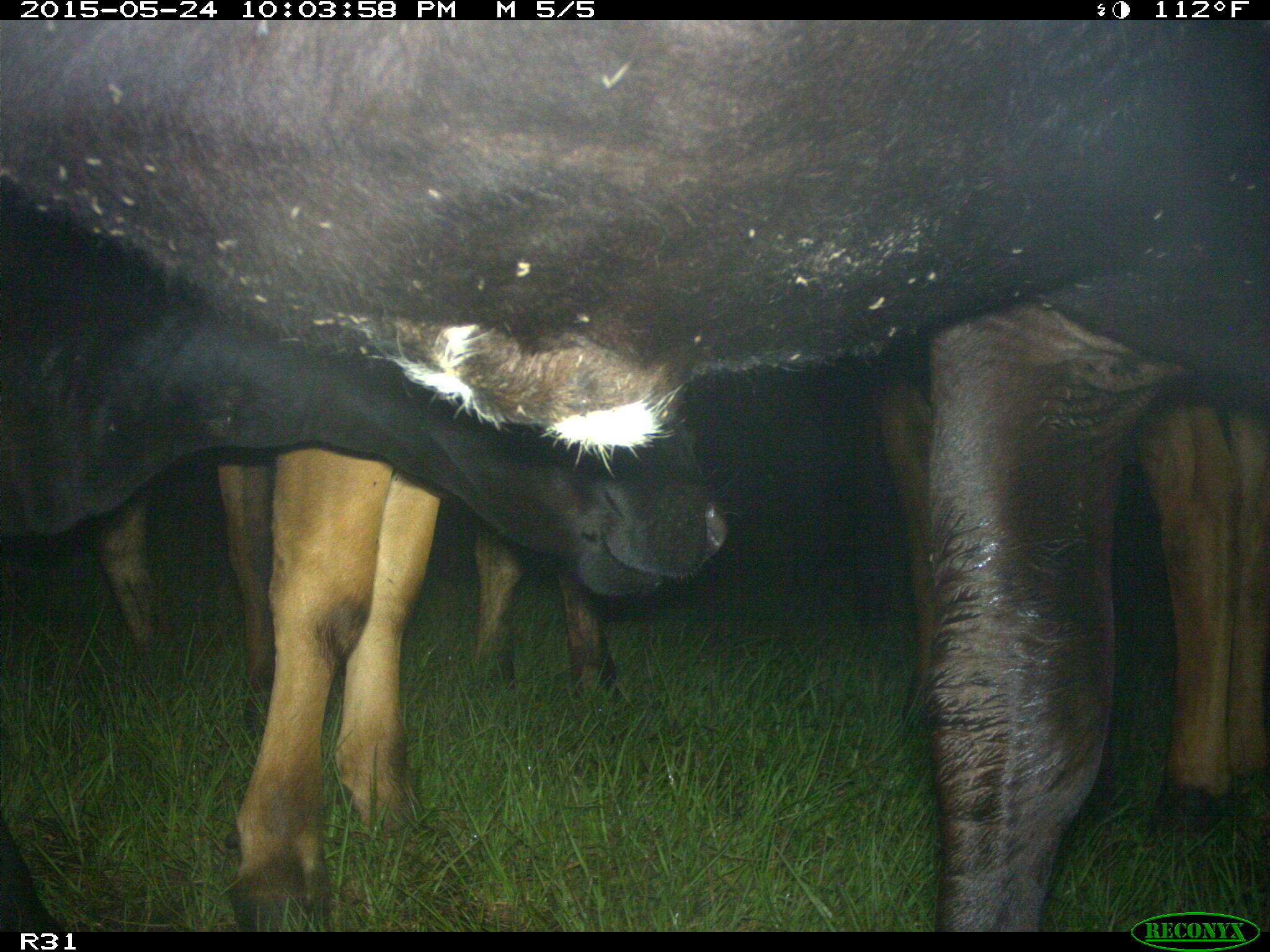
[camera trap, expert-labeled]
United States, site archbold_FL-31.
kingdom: Animalia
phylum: Chordata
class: Mammalia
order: Artiodactyla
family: Bovidae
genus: Bos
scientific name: Bos taurus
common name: domestic cow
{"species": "Bos taurus (domestic cow)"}